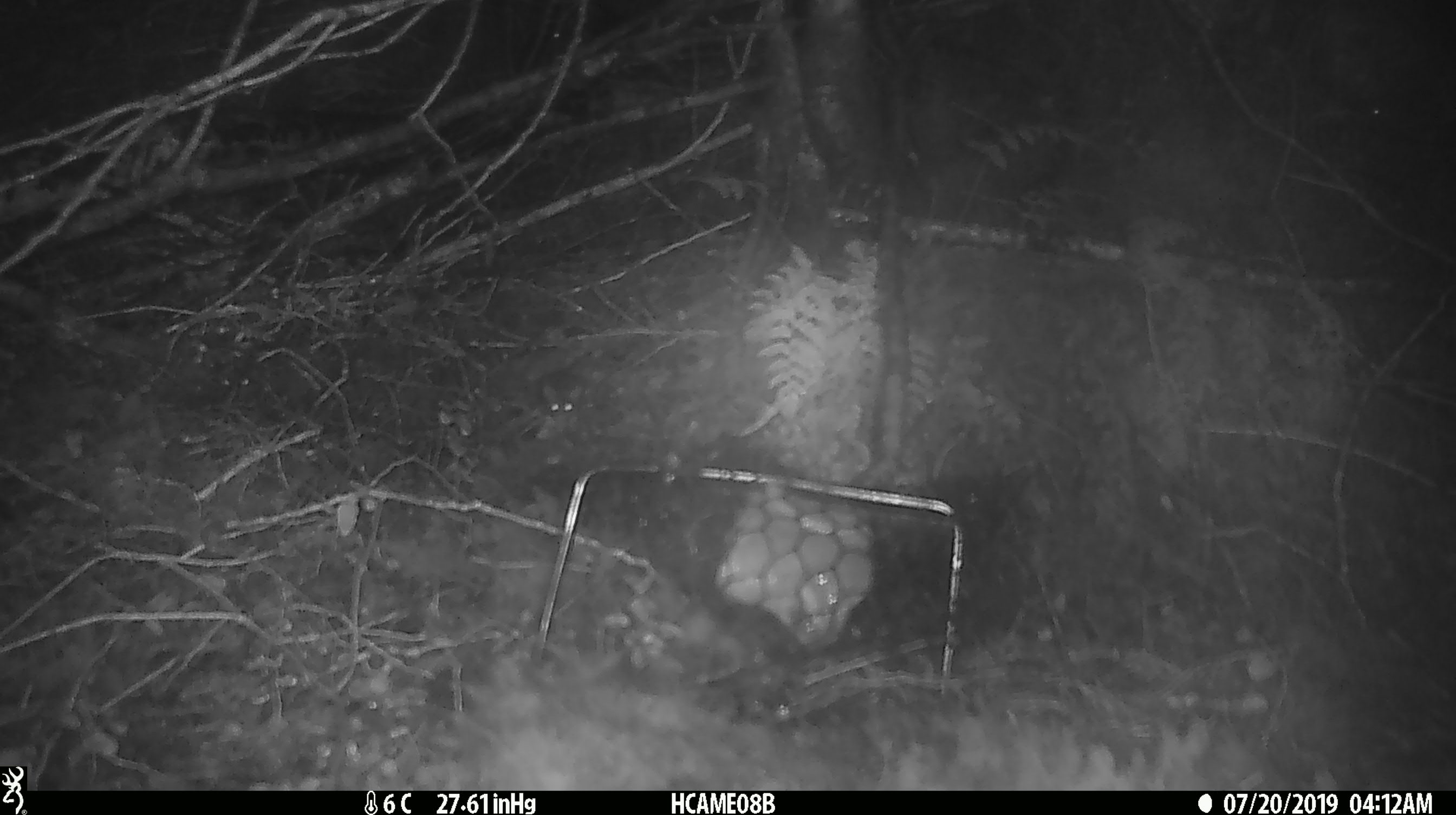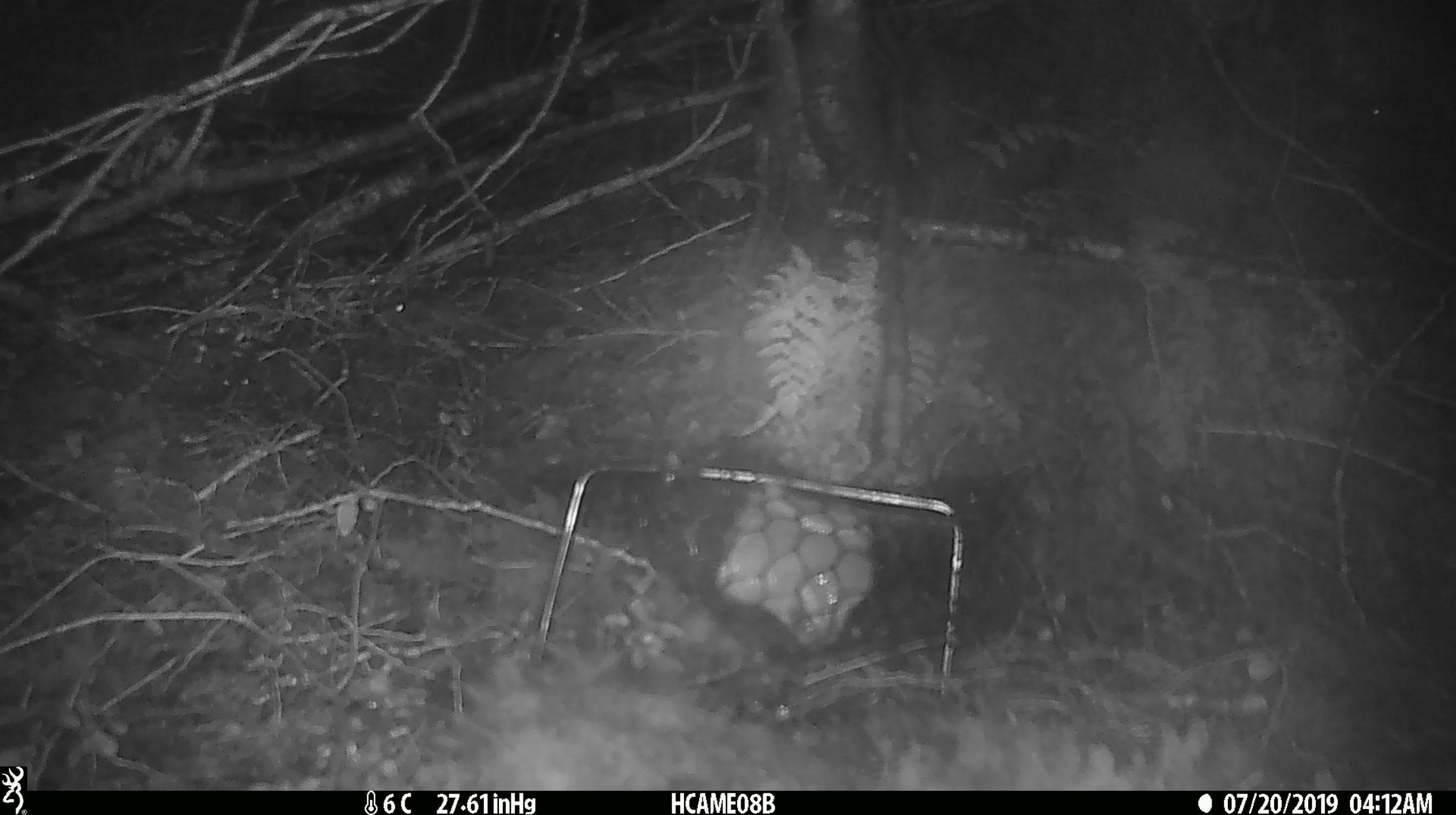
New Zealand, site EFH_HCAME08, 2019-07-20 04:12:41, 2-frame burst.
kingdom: Animalia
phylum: Chordata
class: Mammalia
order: Rodentia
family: Muridae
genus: Mus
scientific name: Mus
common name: mouse